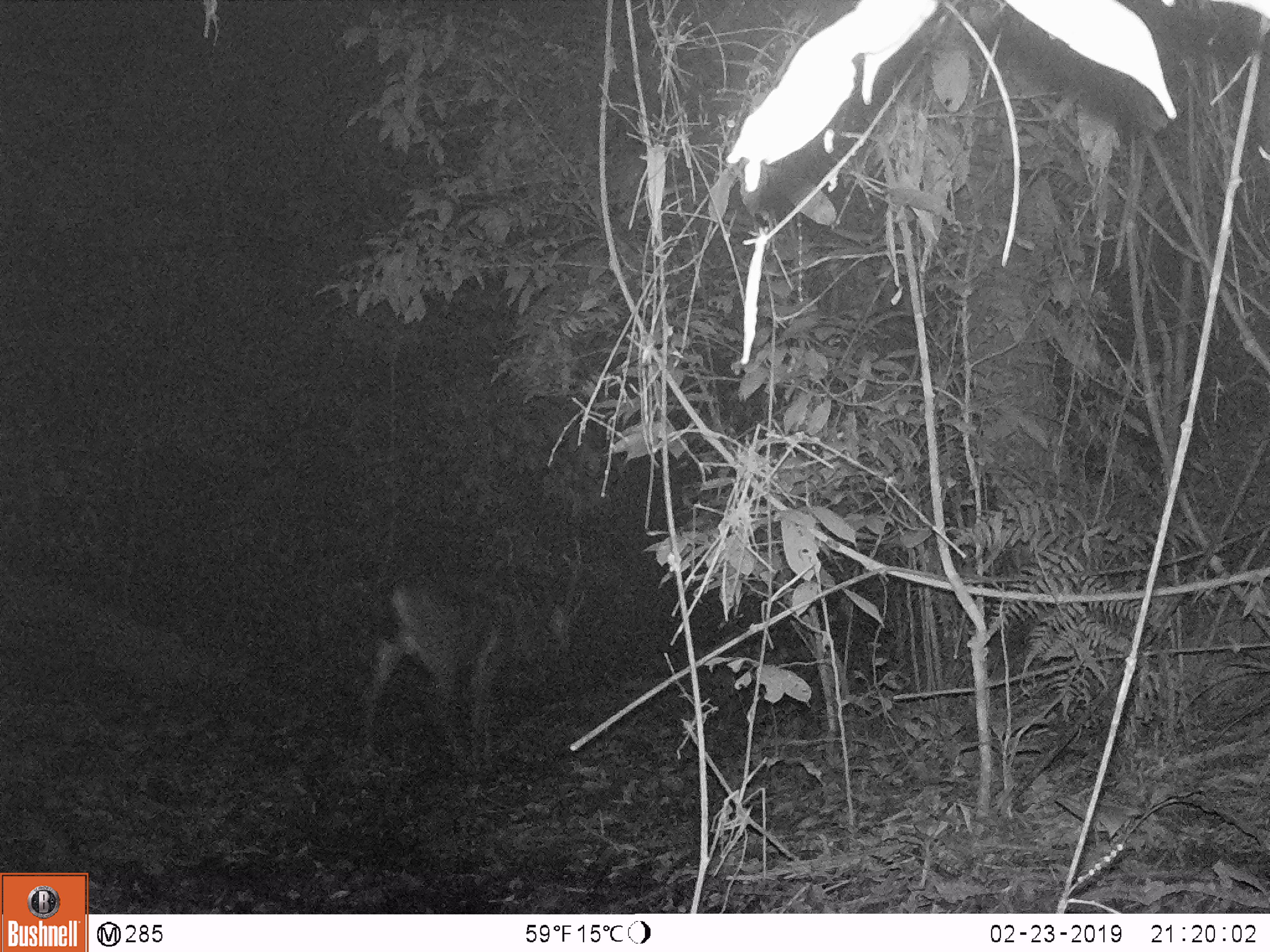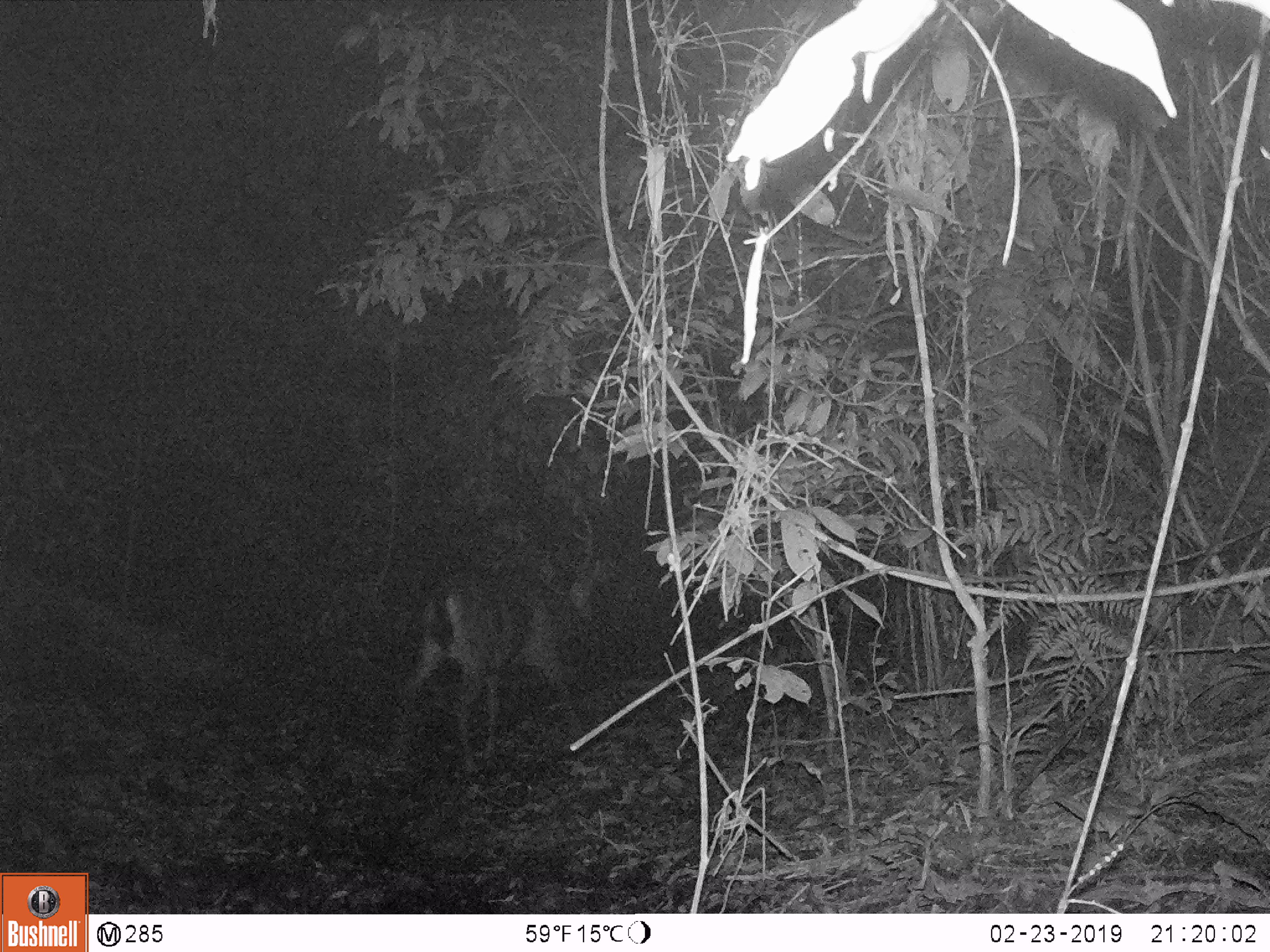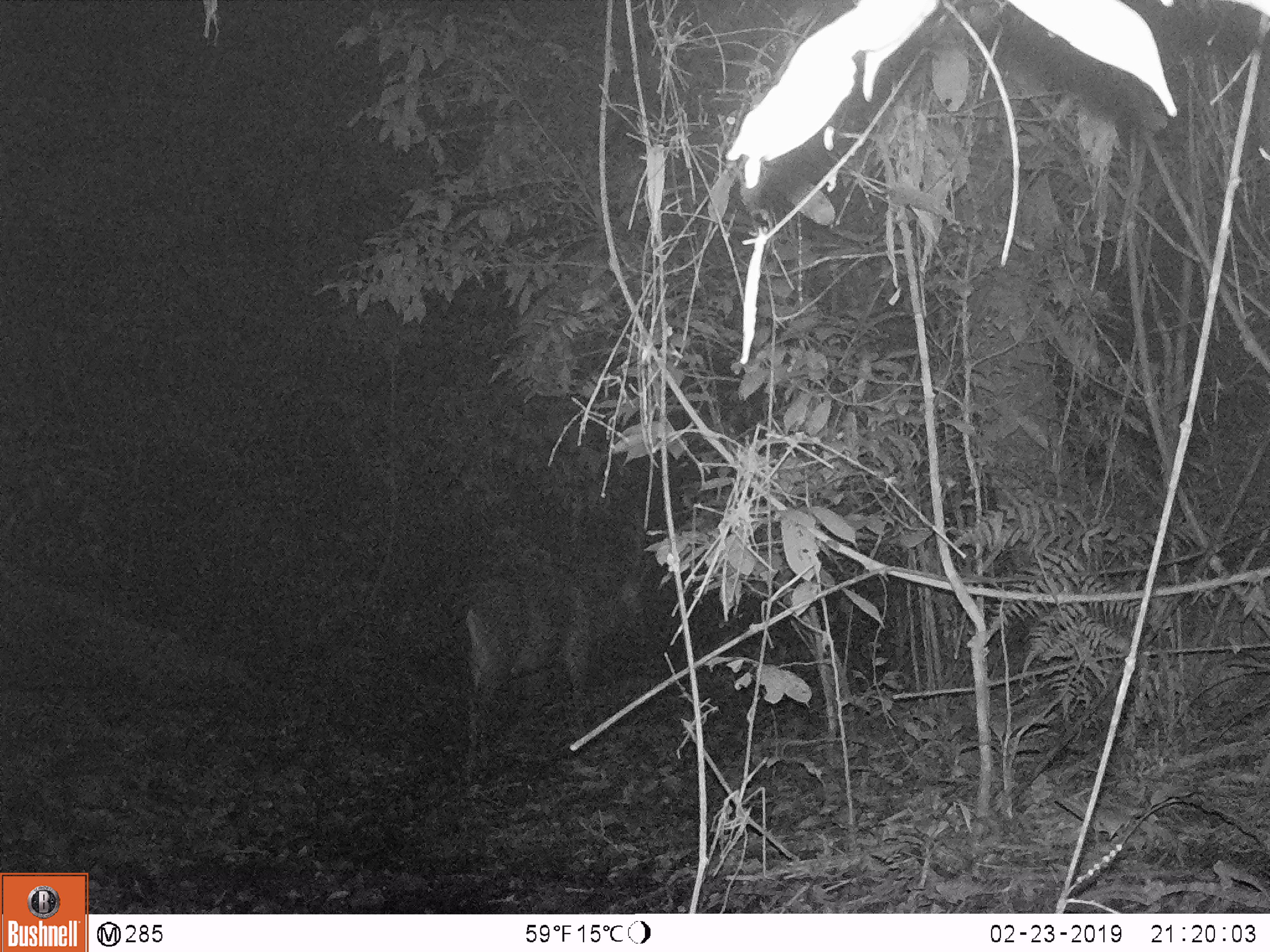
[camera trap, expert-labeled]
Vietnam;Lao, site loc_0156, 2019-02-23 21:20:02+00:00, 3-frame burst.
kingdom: Animalia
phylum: Chordata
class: Mammalia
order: Artiodactyla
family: Cervidae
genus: Rusa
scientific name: Rusa unicolor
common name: sambar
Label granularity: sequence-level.